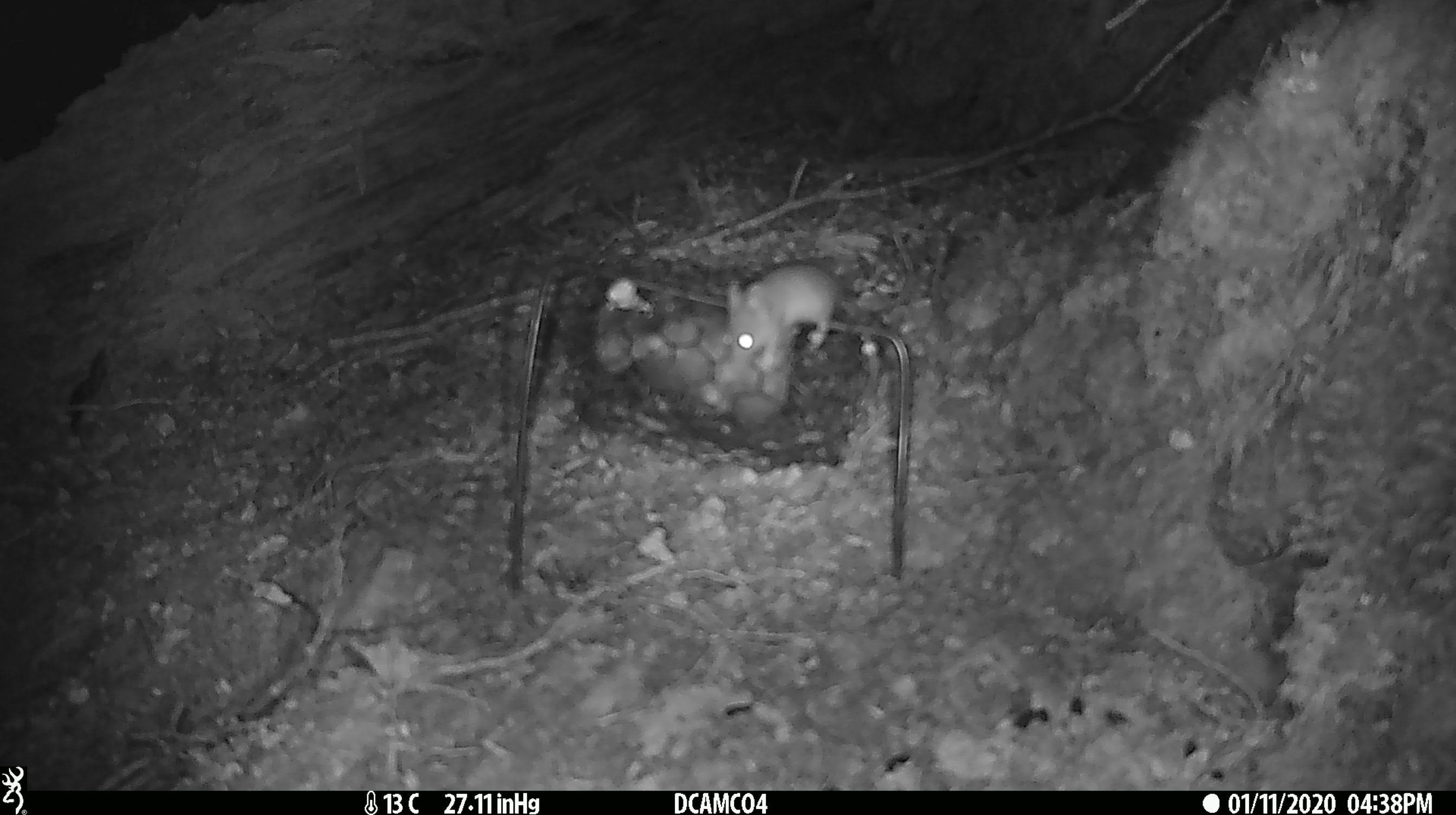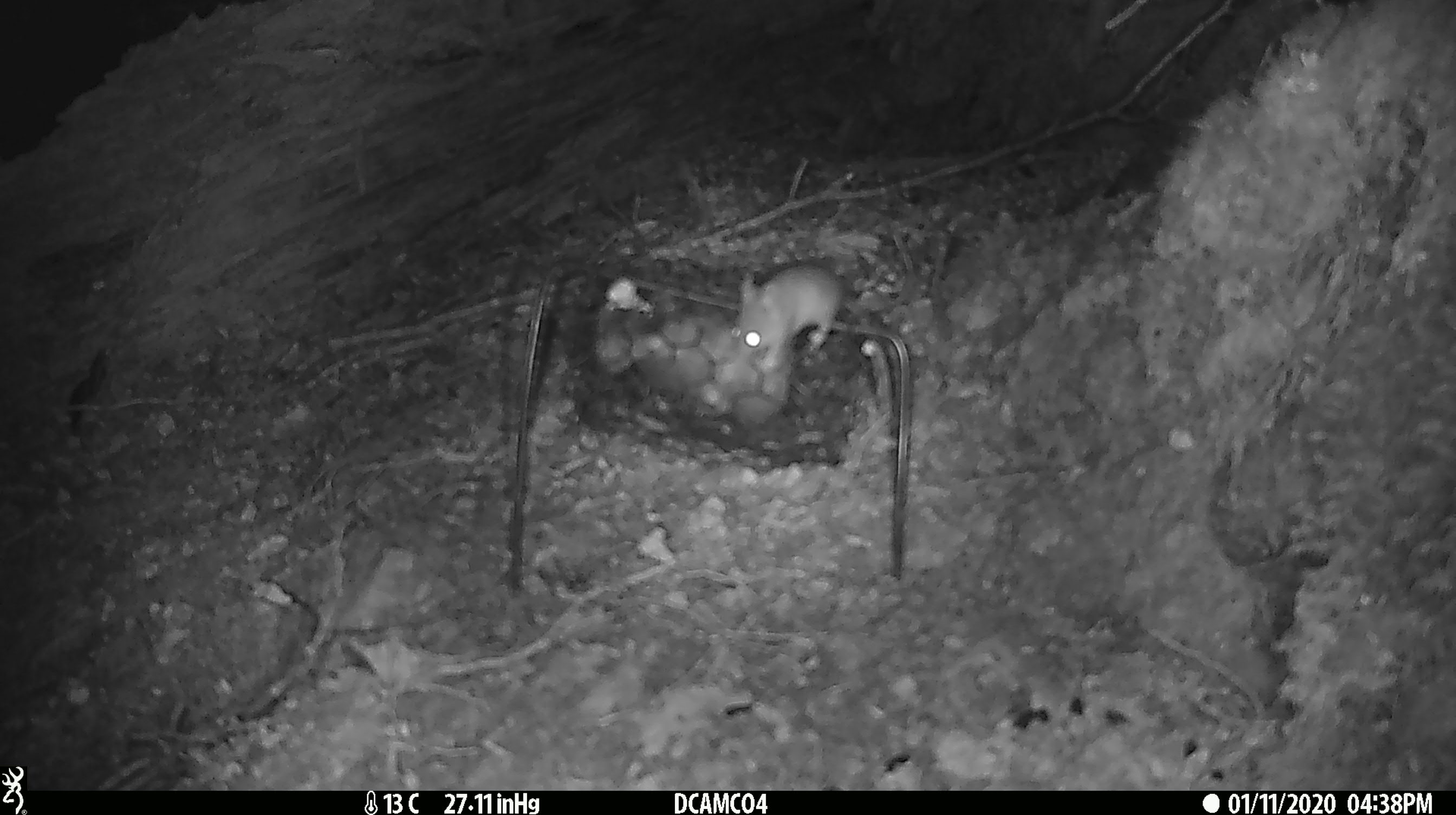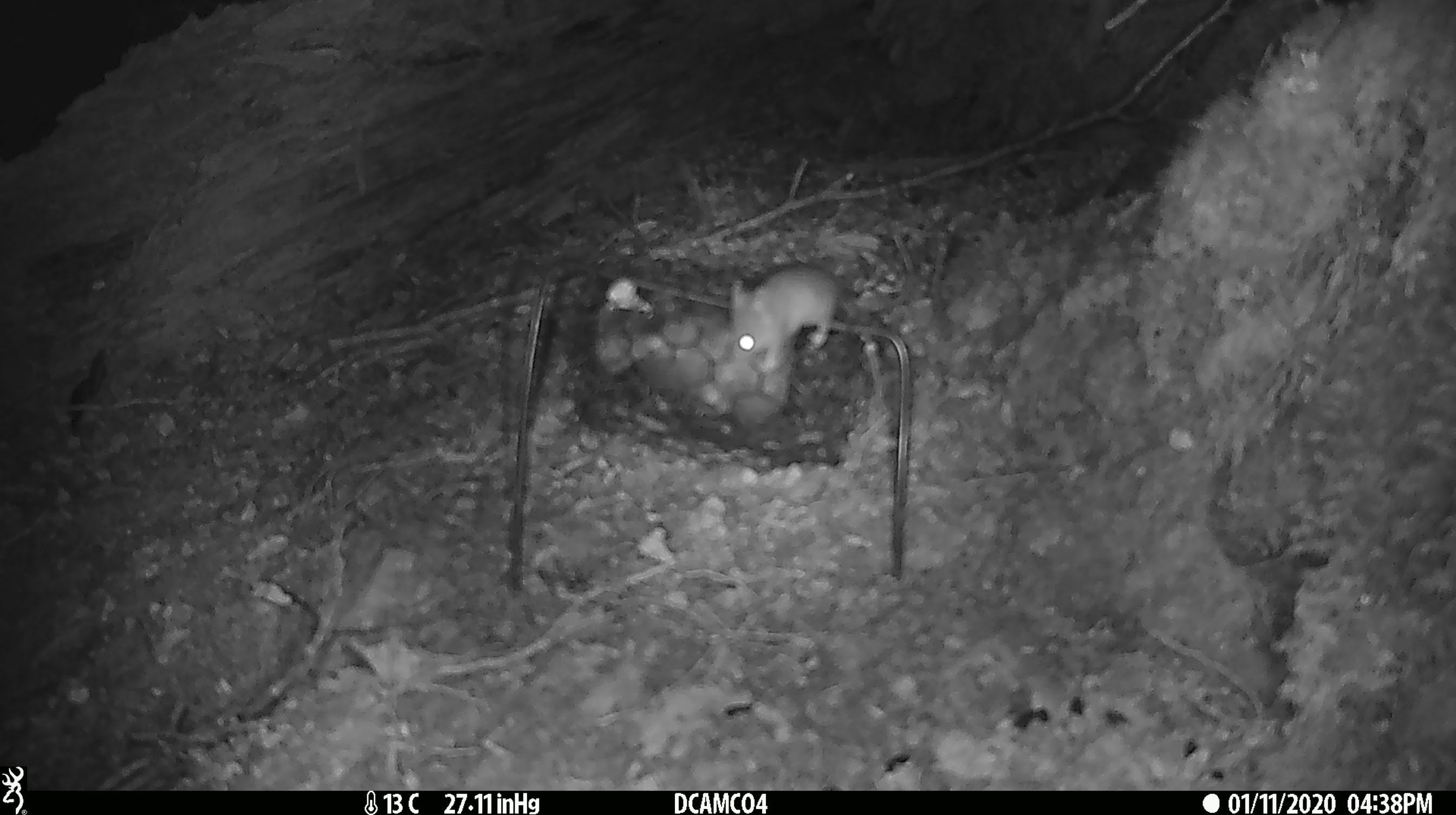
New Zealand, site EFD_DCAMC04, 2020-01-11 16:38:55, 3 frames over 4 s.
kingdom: Animalia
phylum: Chordata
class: Mammalia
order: Rodentia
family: Muridae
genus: Mus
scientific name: Mus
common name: mouse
Mouse (Mus).